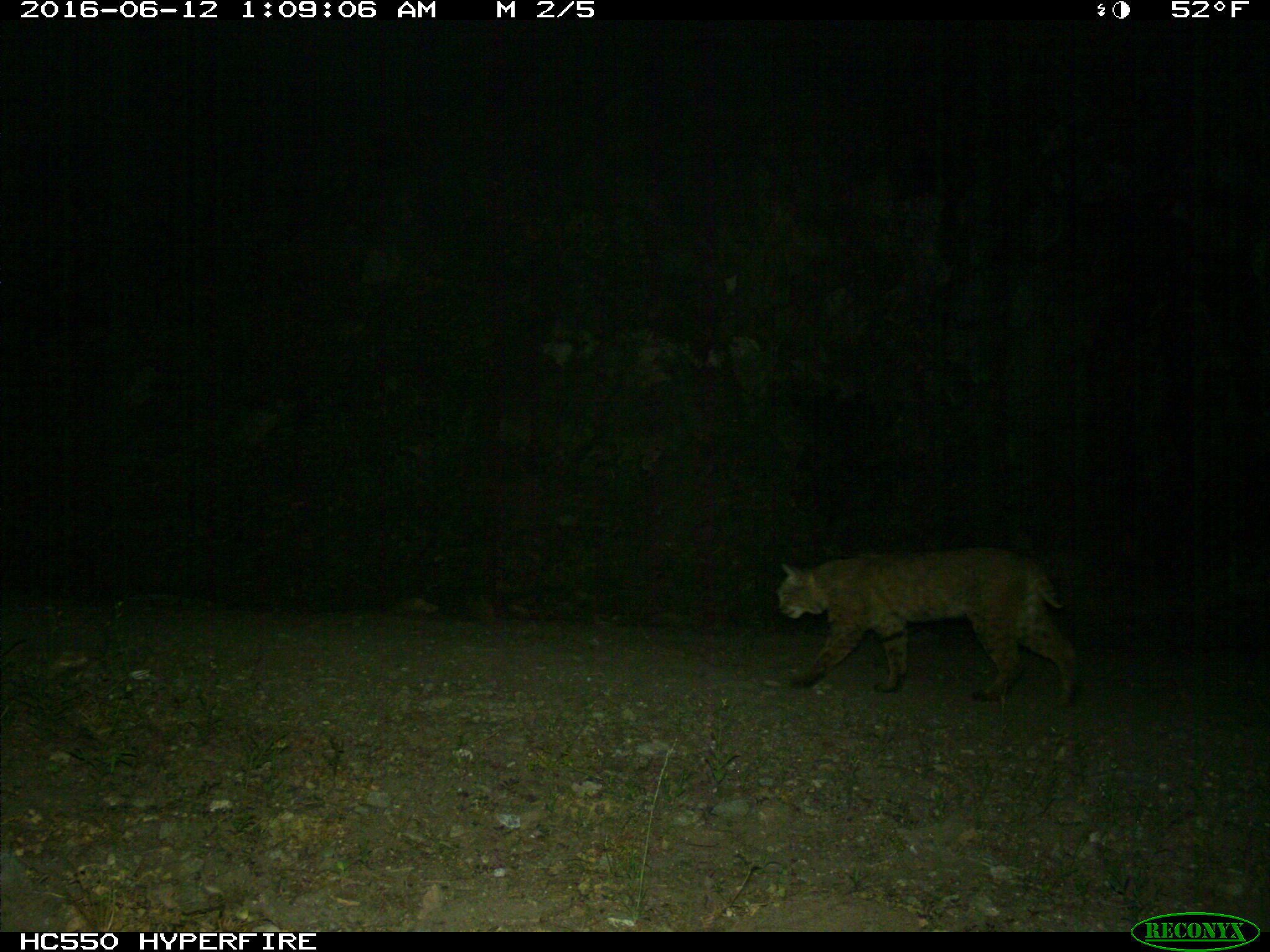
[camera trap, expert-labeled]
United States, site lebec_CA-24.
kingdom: Animalia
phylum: Chordata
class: Mammalia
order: Carnivora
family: Felidae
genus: Lynx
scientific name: Lynx rufus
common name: bobcat